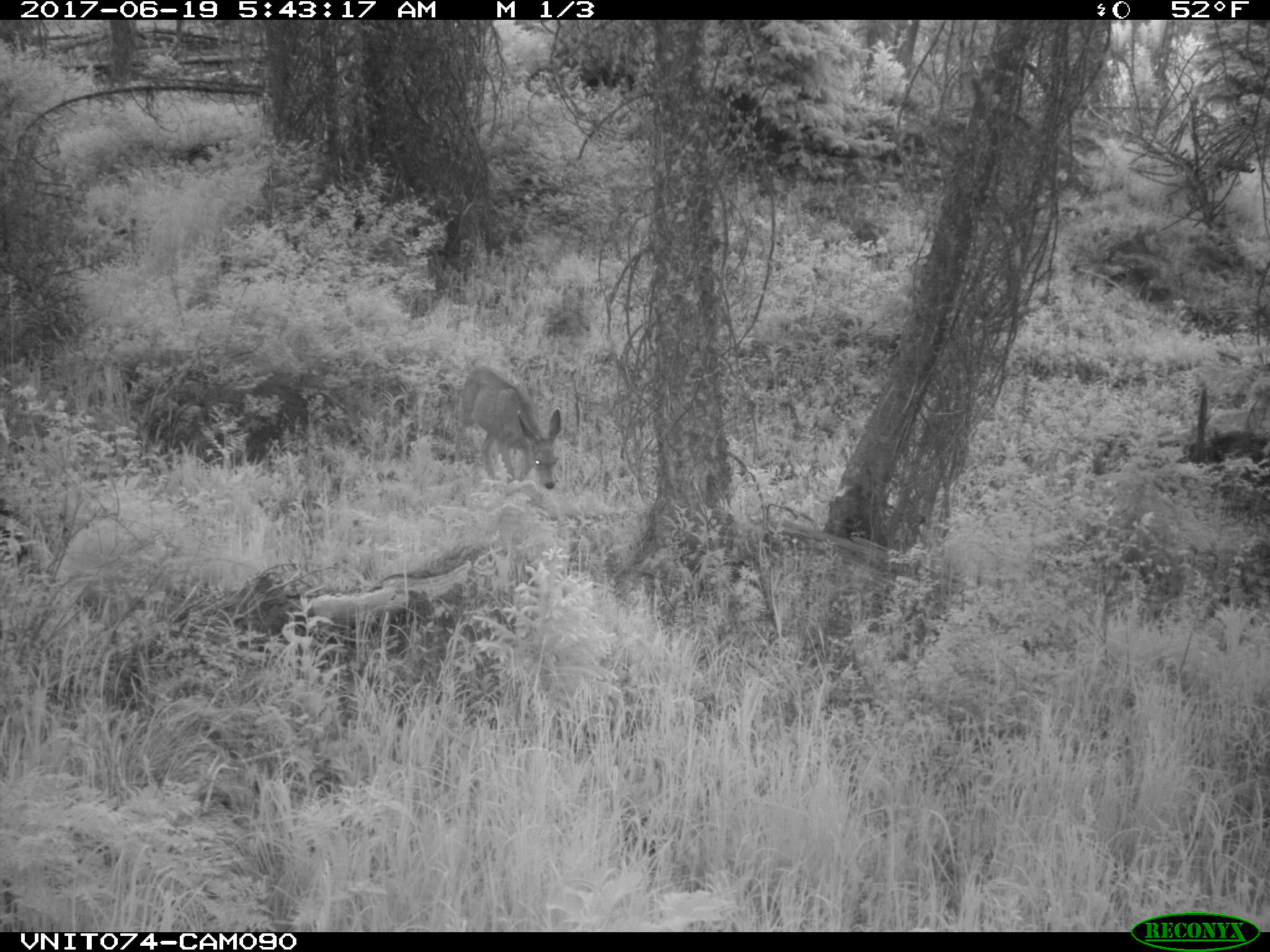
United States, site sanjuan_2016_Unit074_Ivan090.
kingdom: Animalia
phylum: Chordata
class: Mammalia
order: Artiodactyla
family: Cervidae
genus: Odocoileus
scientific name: Odocoileus hemionus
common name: mule deer